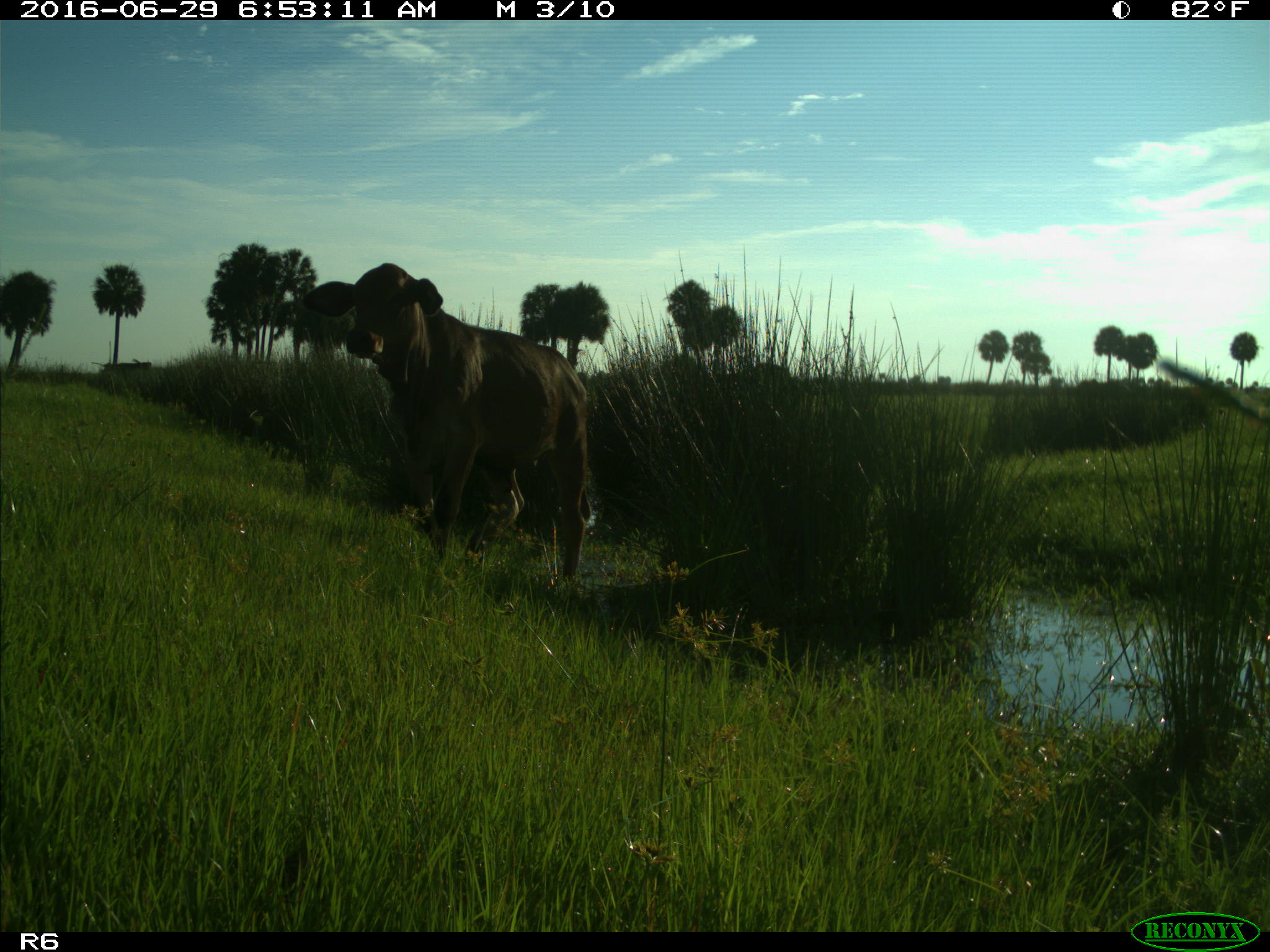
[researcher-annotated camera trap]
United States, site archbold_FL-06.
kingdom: Animalia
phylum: Chordata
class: Mammalia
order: Artiodactyla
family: Bovidae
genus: Bos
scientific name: Bos taurus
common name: domestic cow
Bos taurus (domestic cow).